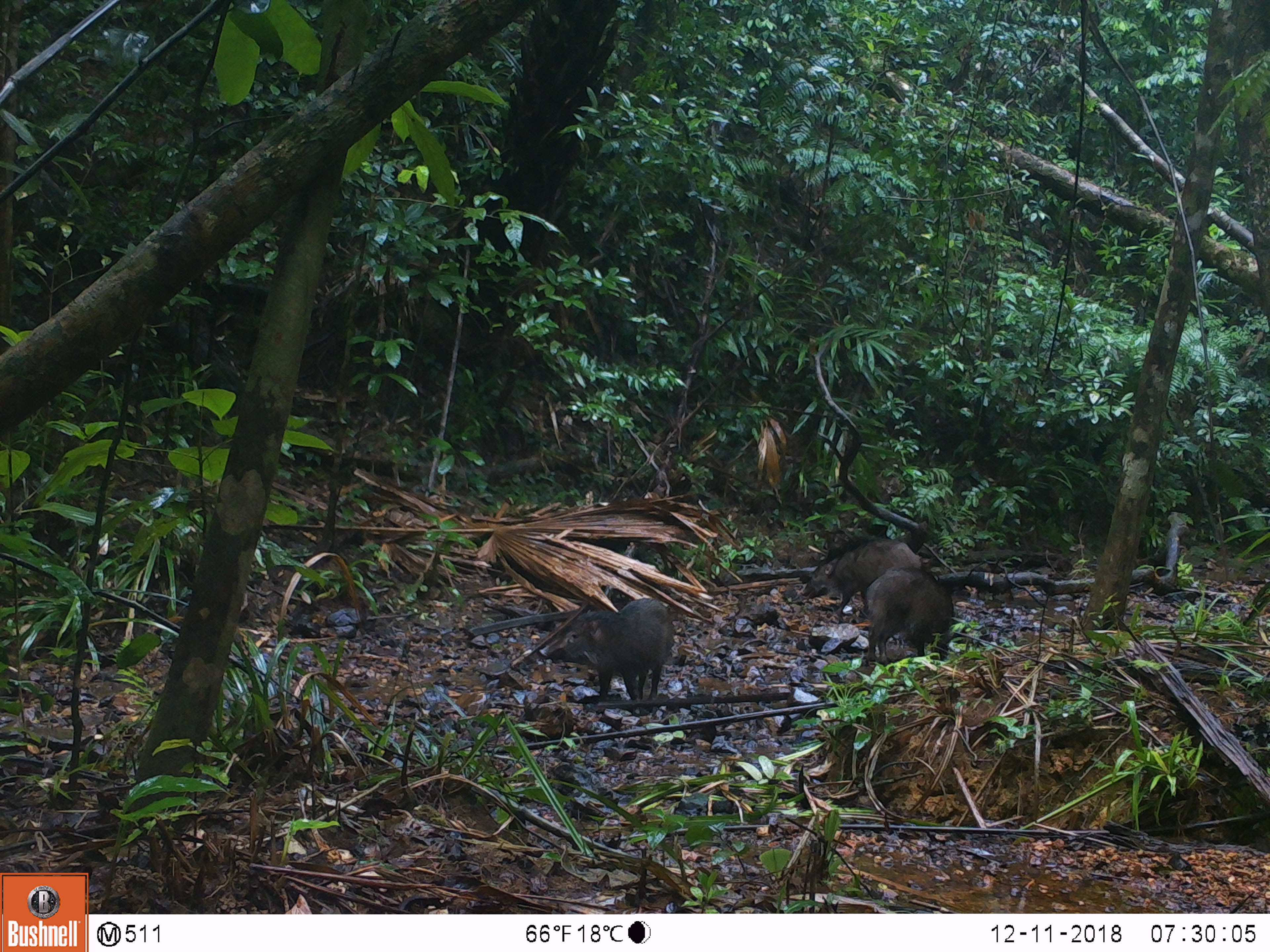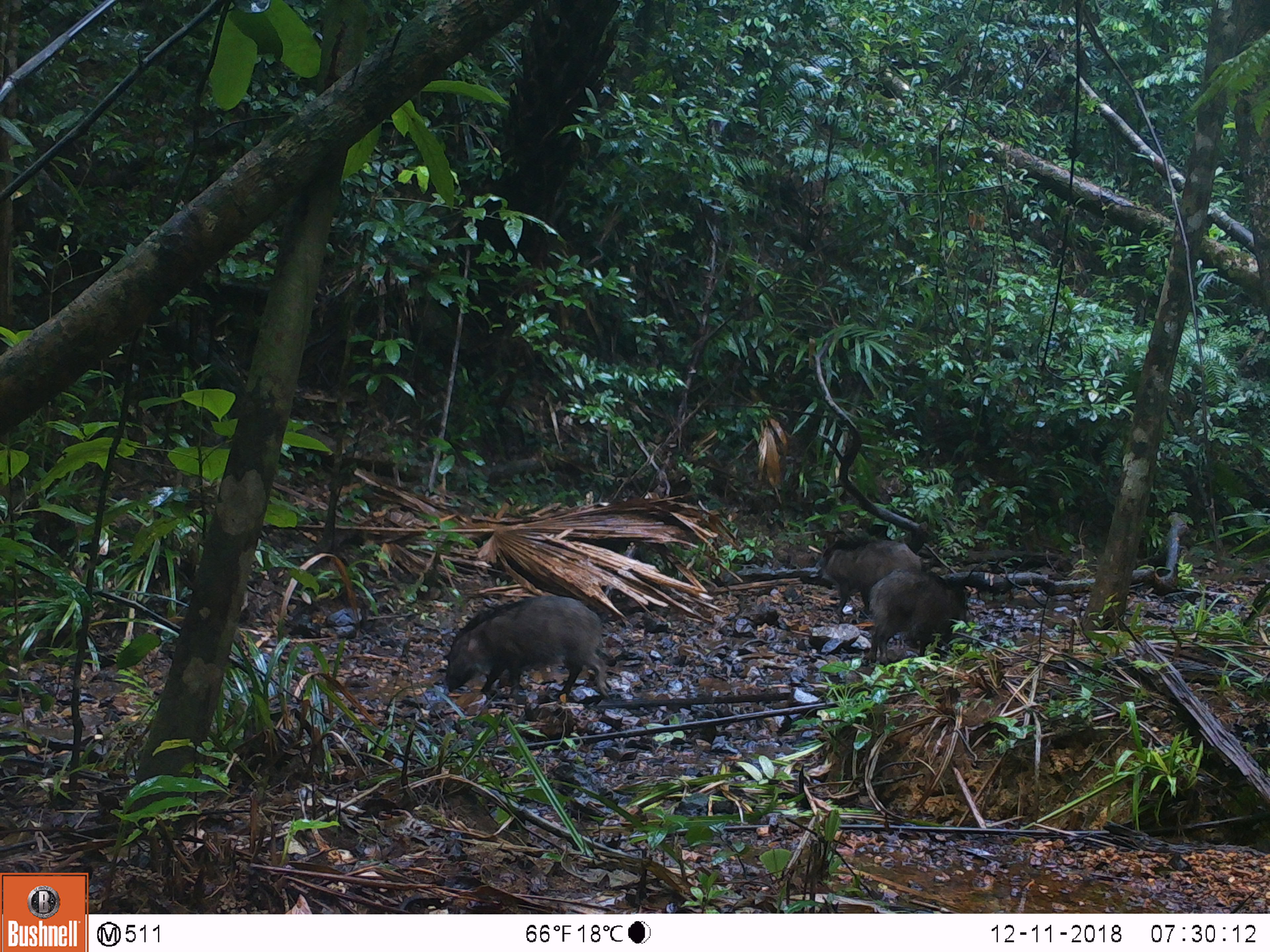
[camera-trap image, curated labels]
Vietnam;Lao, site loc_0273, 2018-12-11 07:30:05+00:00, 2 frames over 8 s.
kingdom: Animalia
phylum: Chordata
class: Mammalia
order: Artiodactyla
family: Suidae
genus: Sus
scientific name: Sus scrofa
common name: eurasian wild pig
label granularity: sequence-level